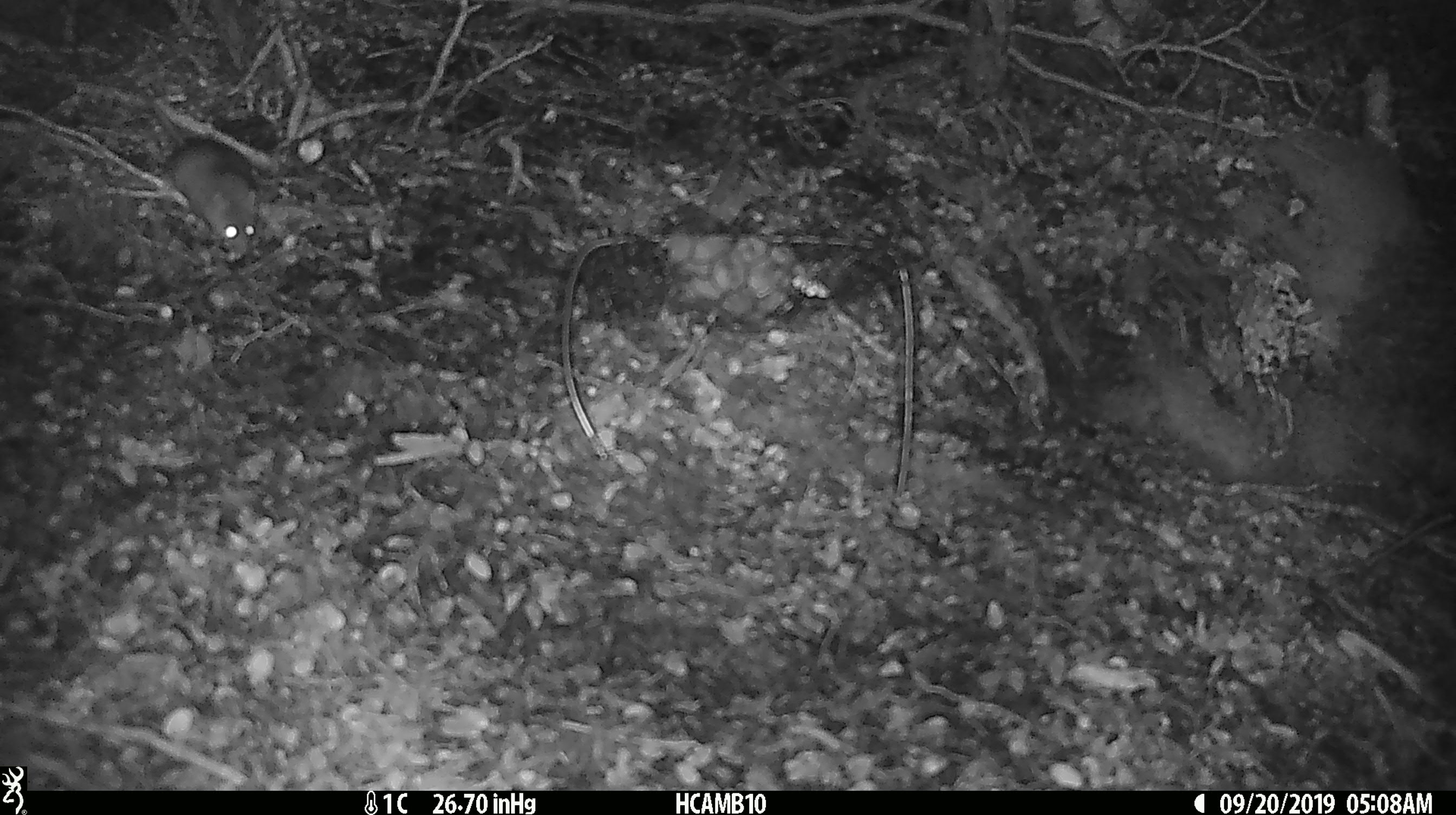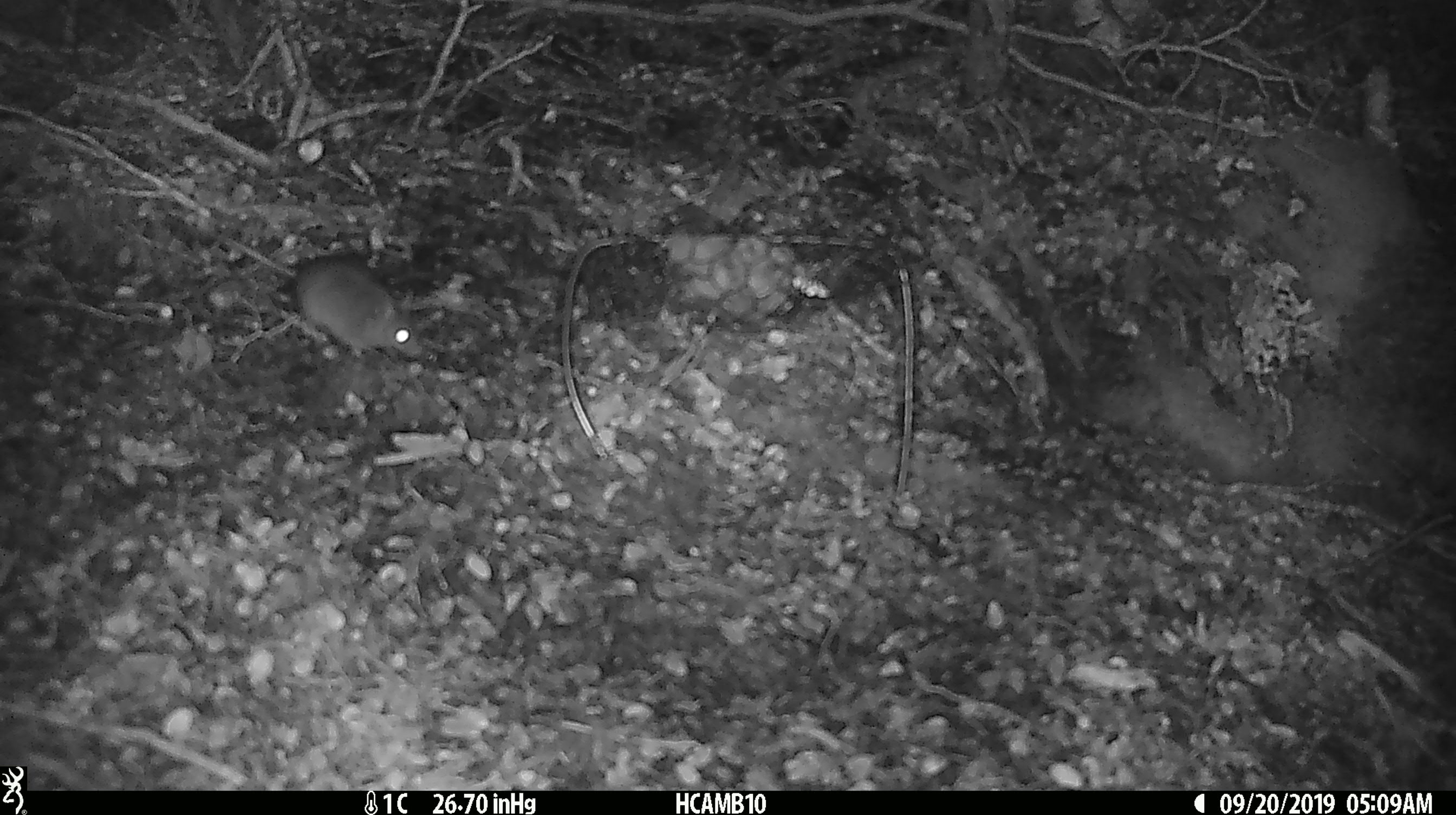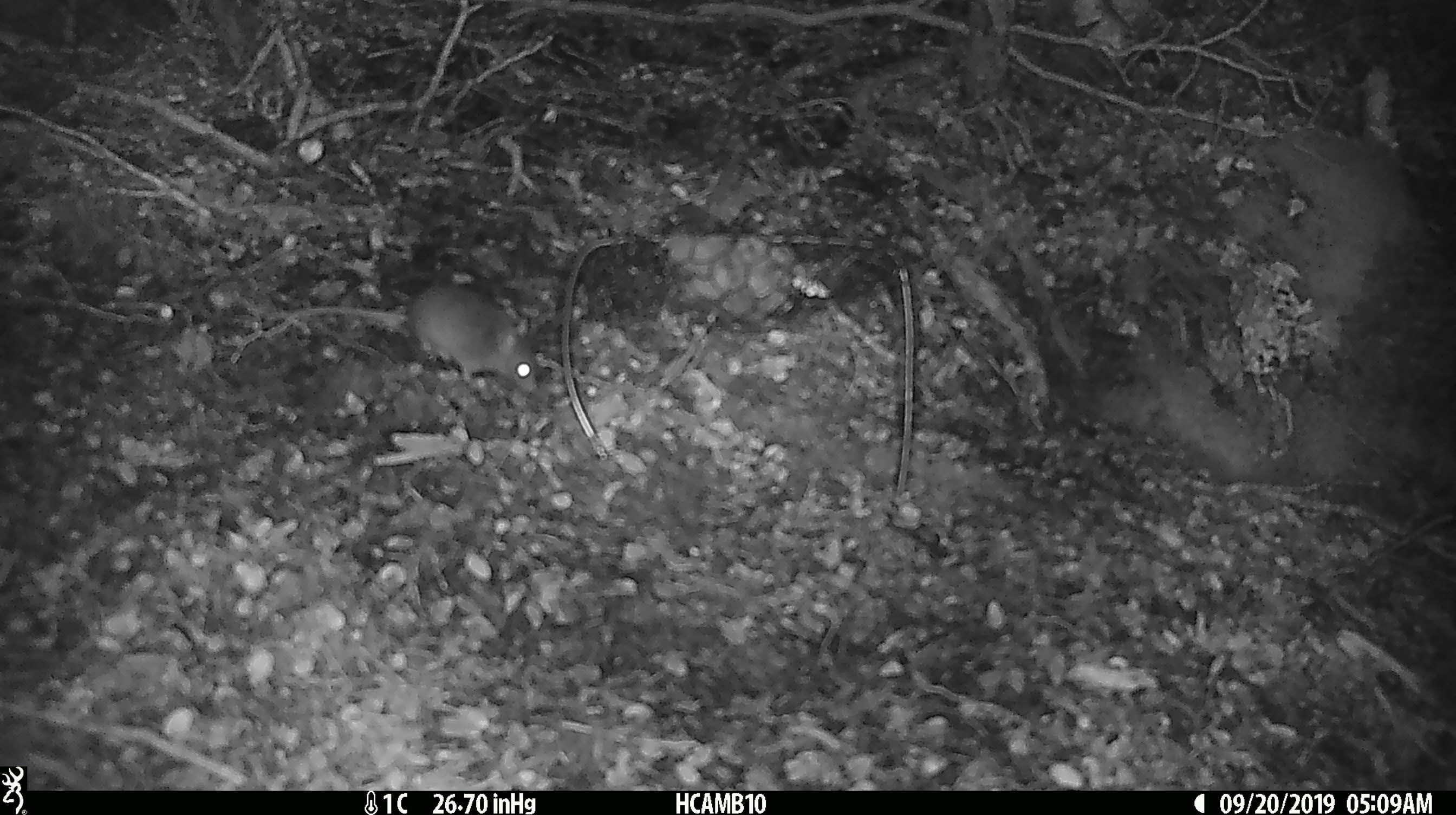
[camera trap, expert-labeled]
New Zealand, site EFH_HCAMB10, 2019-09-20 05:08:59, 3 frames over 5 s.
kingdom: Animalia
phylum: Chordata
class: Mammalia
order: Rodentia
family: Muridae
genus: Mus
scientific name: Mus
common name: mouse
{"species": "mouse (Mus)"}